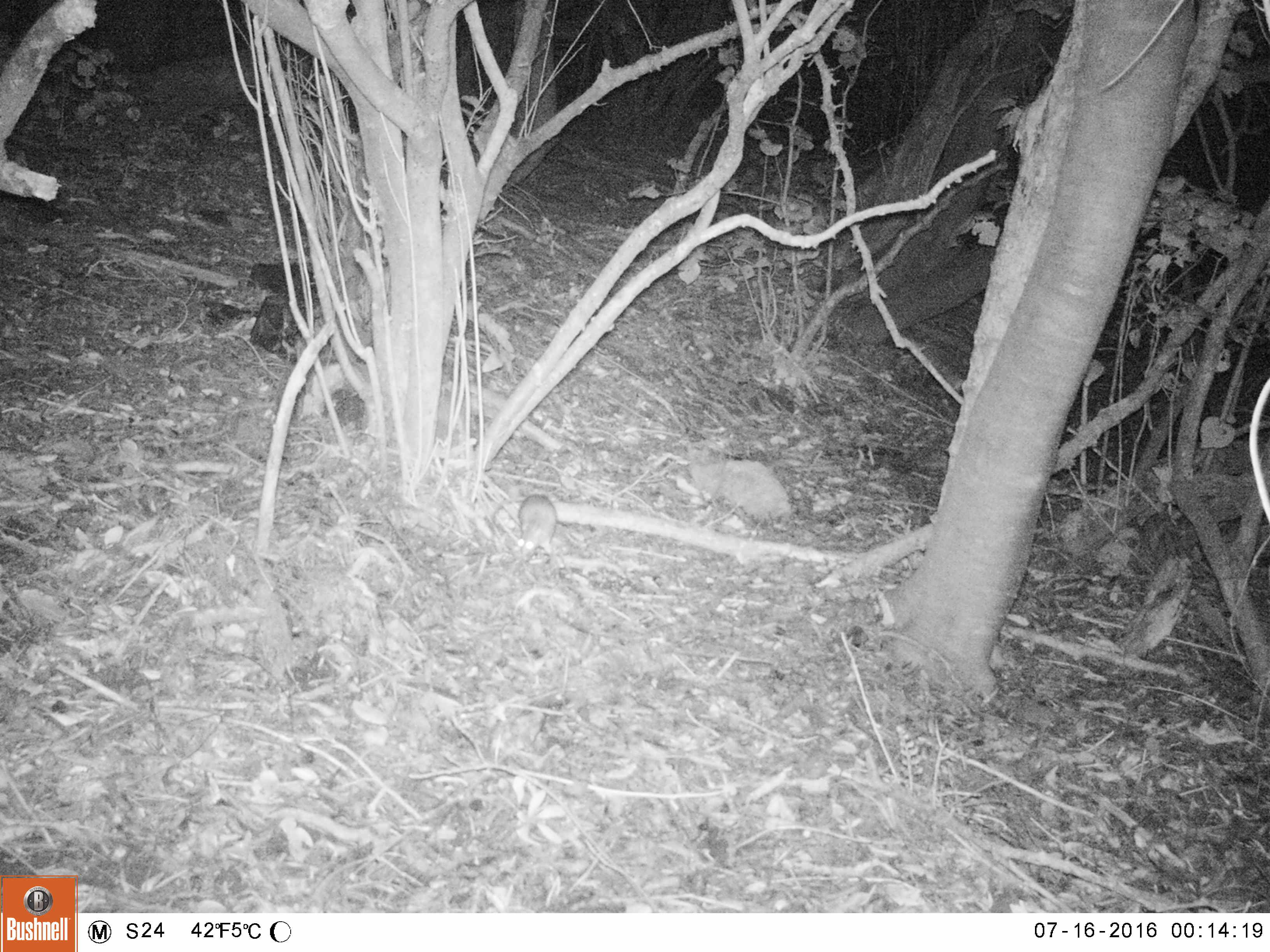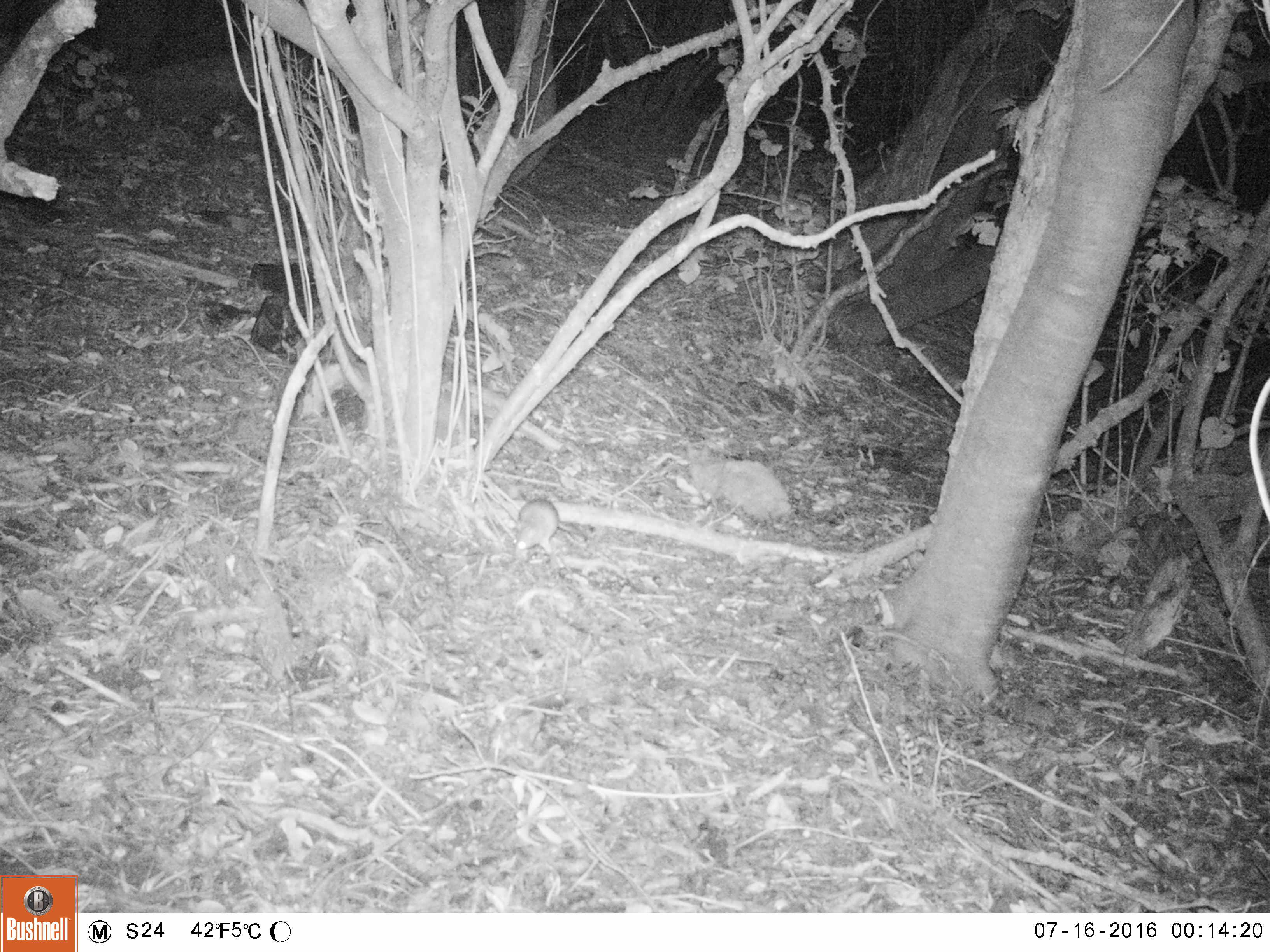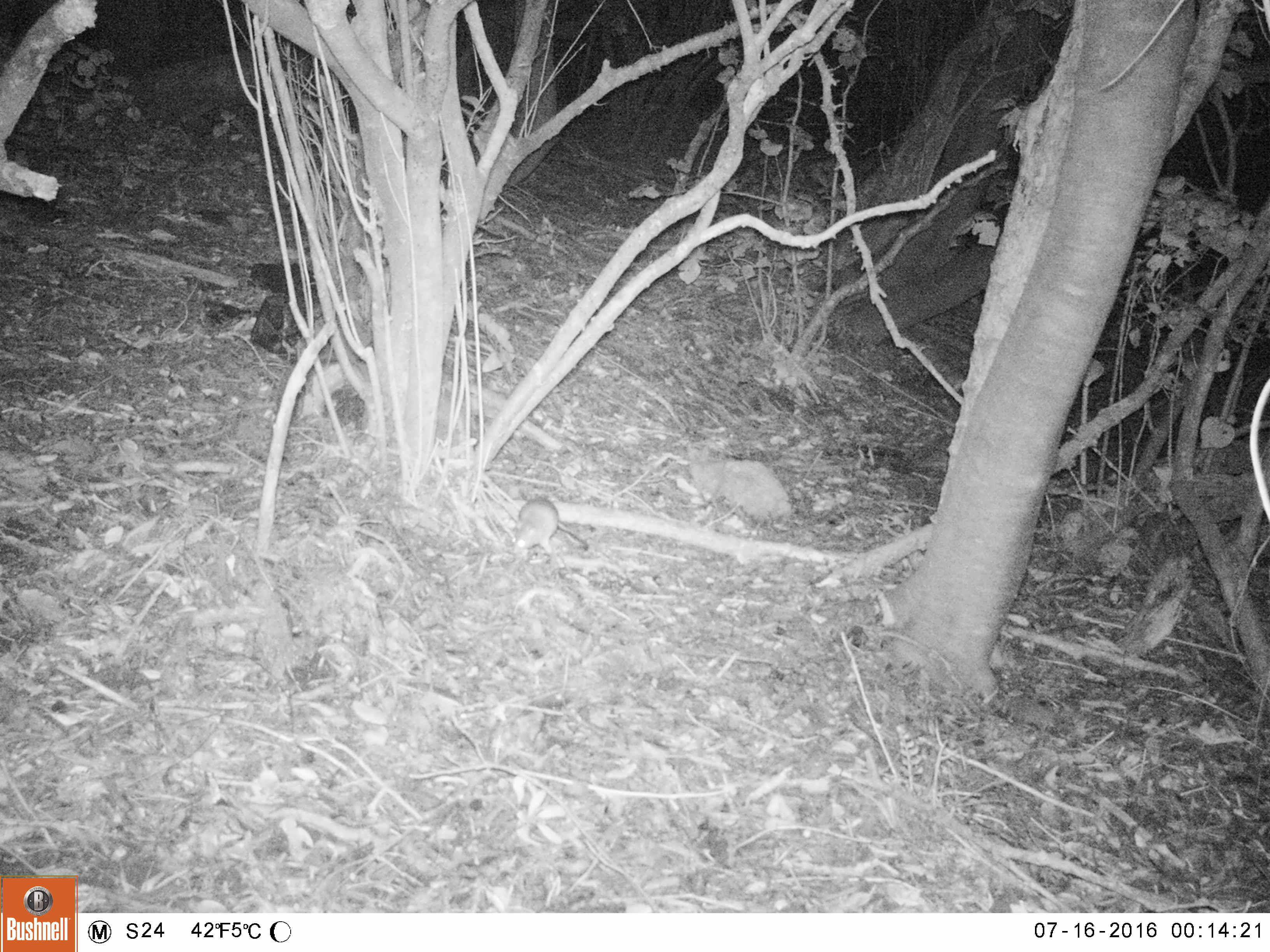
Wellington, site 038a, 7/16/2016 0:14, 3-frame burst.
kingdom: Animalia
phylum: Chordata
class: Mammalia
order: Rodentia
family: Muridae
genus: Rattus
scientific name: Rattus rattus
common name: ship rat